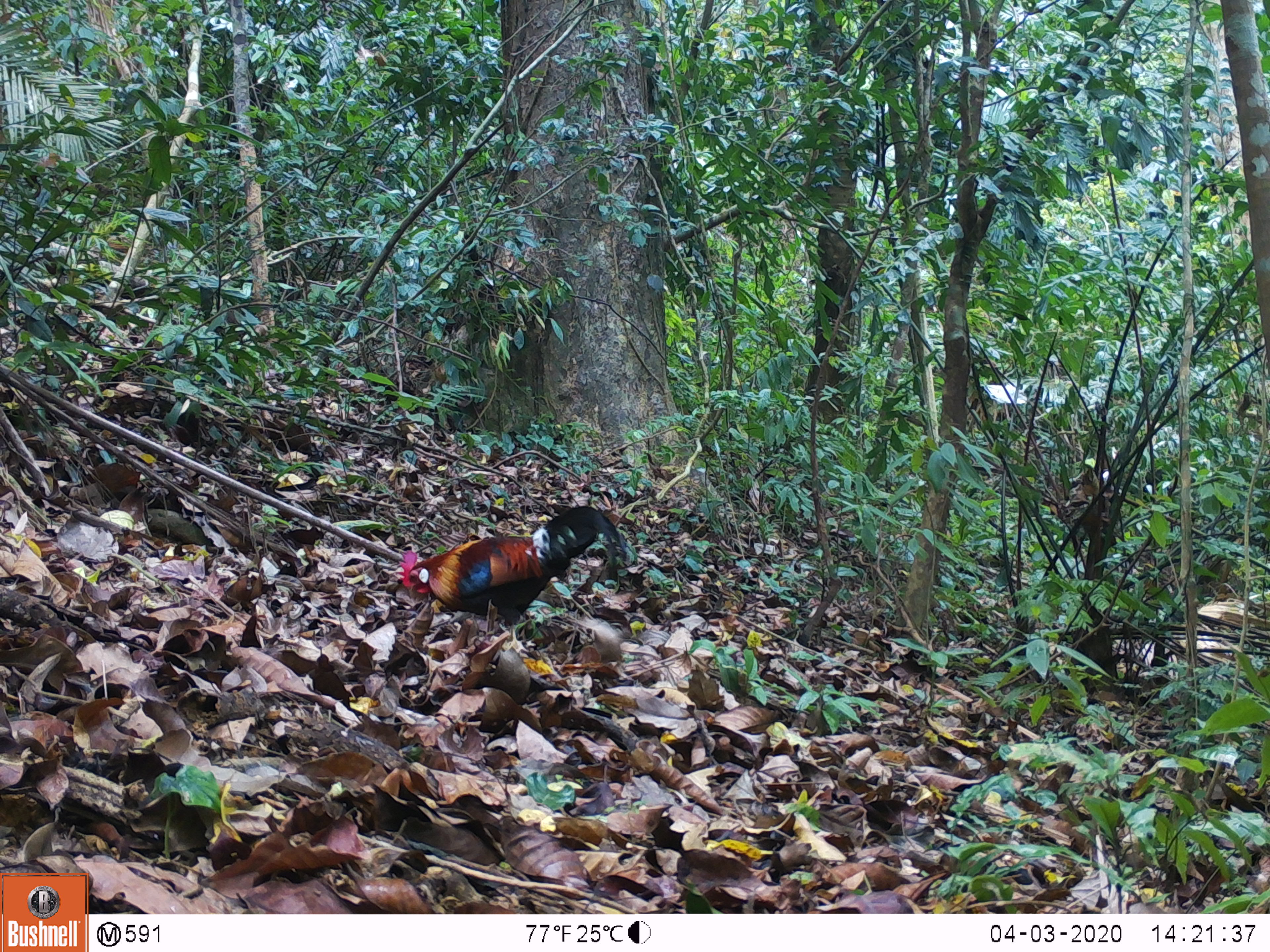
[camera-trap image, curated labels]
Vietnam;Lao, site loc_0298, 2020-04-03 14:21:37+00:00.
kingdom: Animalia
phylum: Chordata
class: Aves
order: Galliformes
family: Phasianidae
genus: Gallus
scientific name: Gallus gallus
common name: red junglefowl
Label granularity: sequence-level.